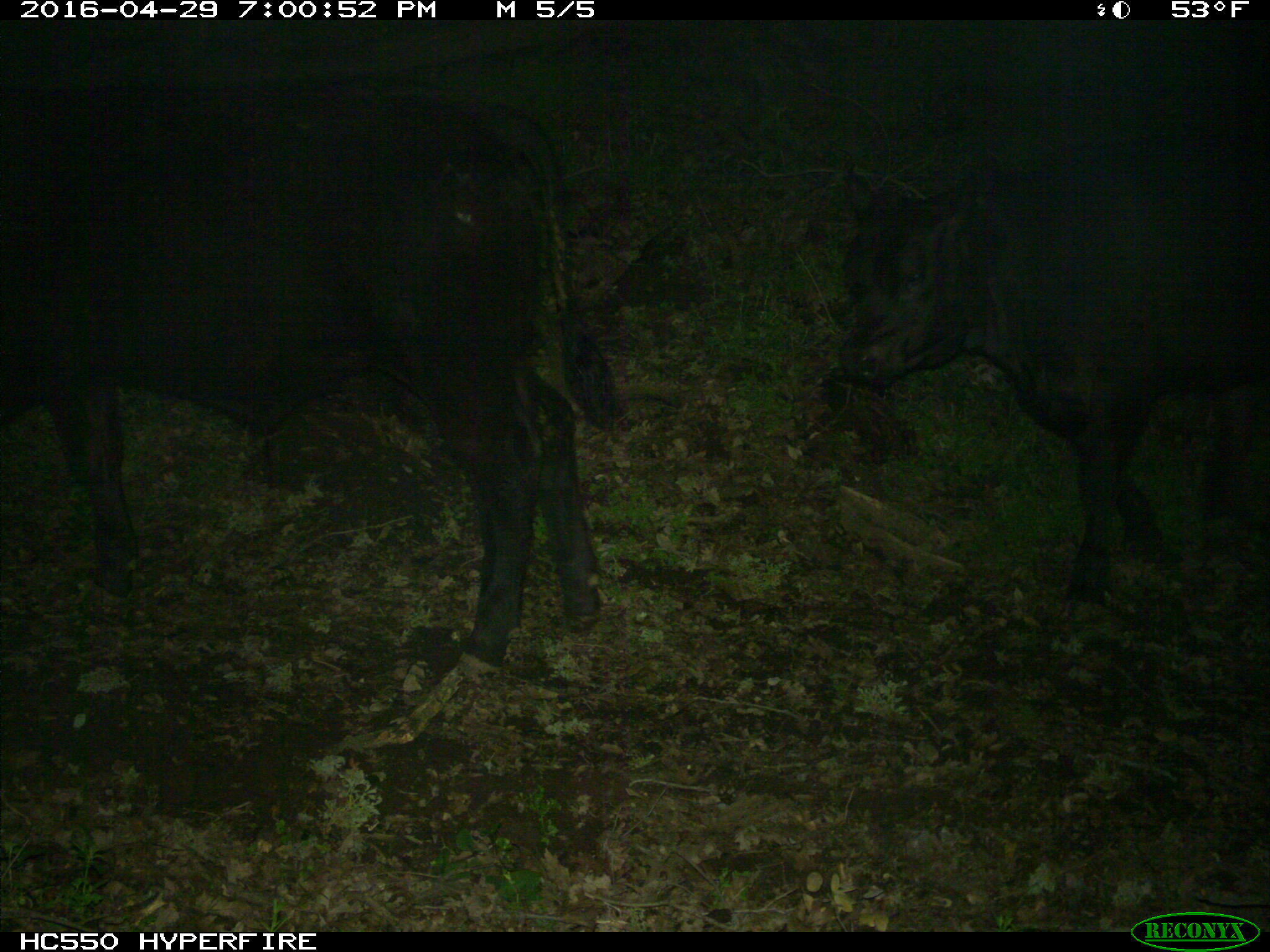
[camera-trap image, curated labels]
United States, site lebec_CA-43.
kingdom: Animalia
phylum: Chordata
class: Mammalia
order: Artiodactyla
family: Bovidae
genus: Bos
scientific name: Bos taurus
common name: domestic cow